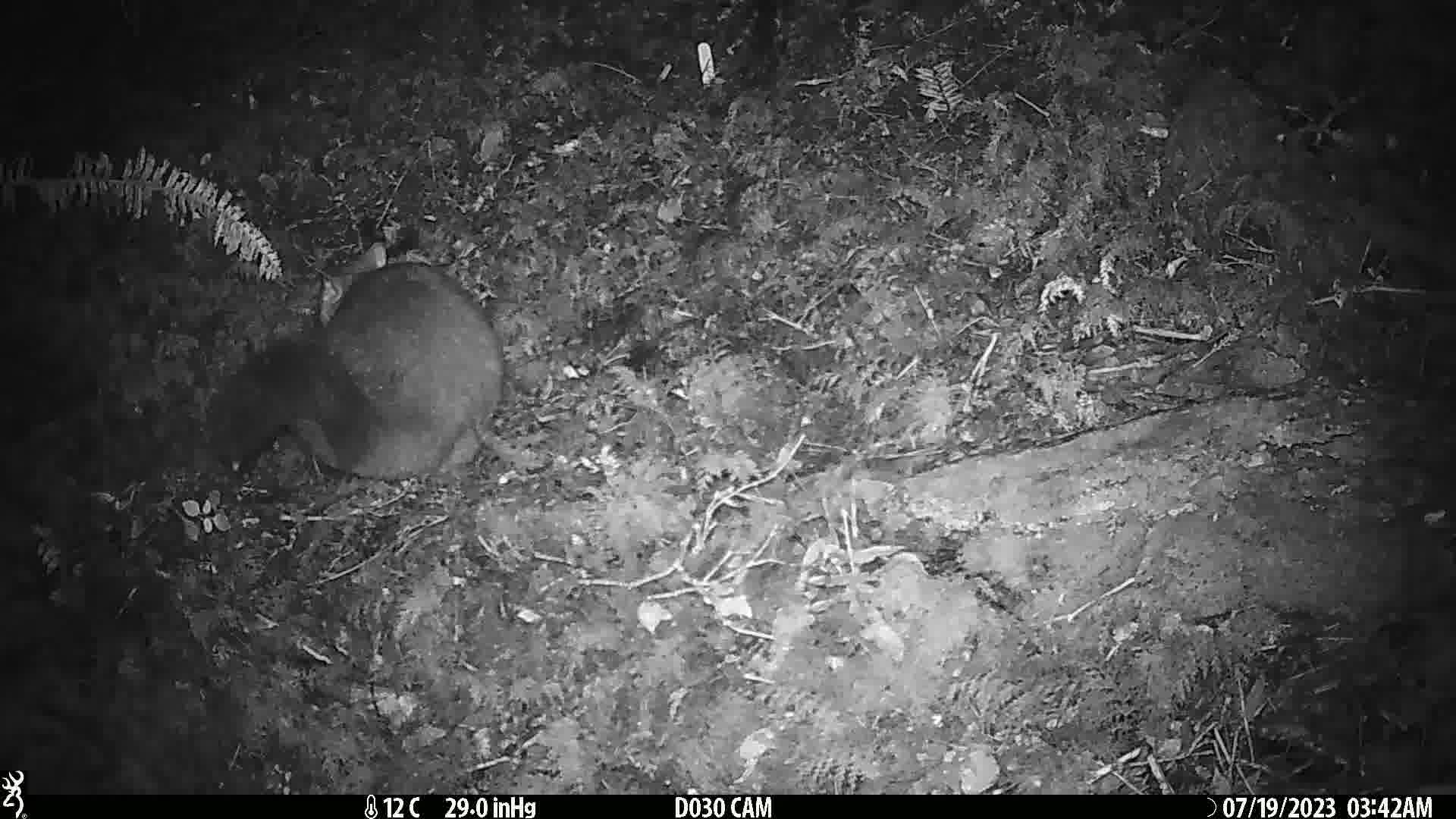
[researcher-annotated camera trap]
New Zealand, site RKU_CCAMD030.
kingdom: Animalia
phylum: Chordata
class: Mammalia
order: Diprotodontia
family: Phalangeridae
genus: Trichosurus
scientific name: Trichosurus vulpecula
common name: common brushtail possum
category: possum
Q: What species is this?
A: Possum (common brushtail possum) (Trichosurus vulpecula).